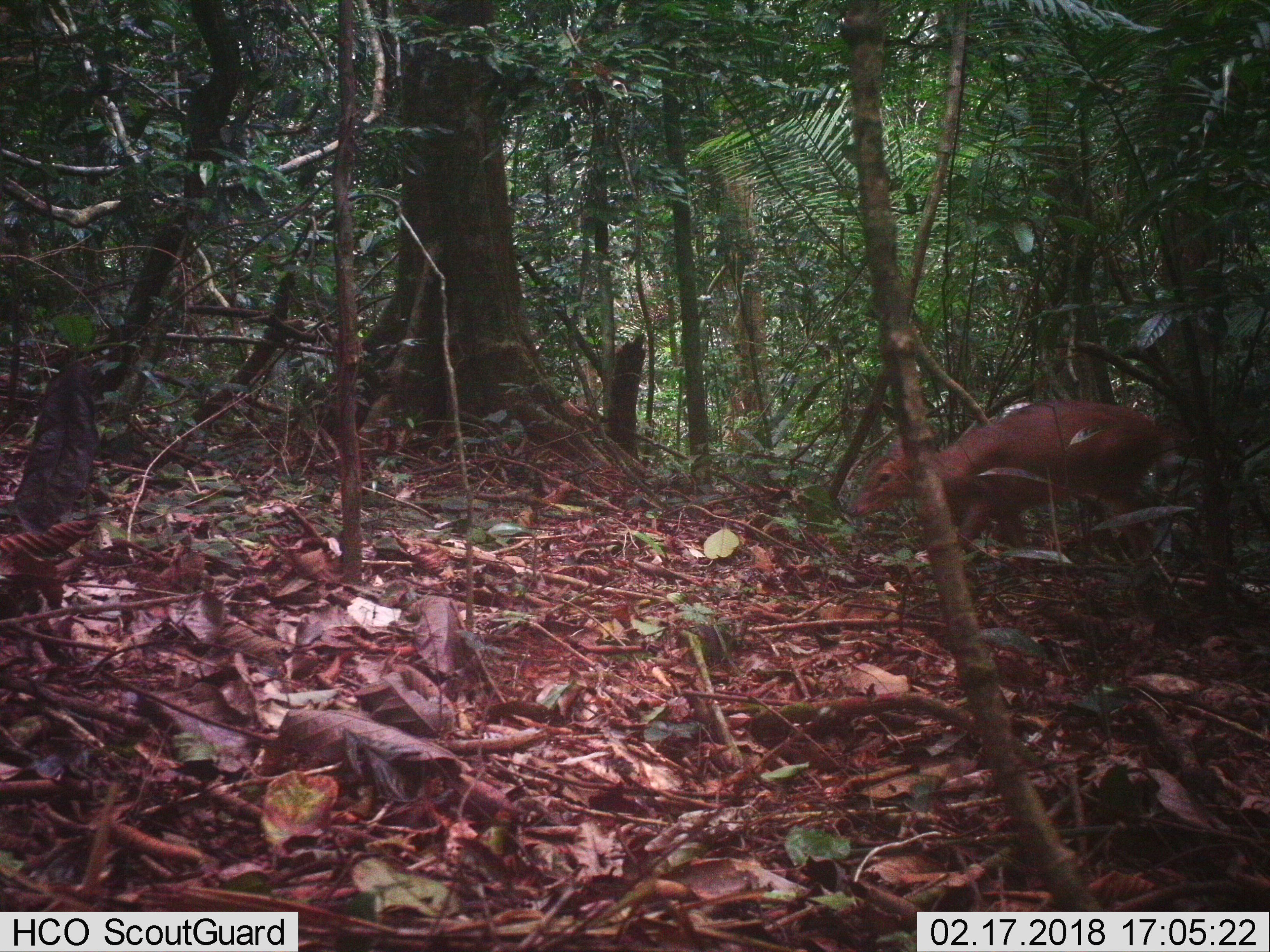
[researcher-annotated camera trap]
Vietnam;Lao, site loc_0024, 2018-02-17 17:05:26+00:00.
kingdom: Animalia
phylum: Chordata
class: Mammalia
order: Artiodactyla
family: Cervidae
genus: Muntiacus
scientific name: Muntiacus vuquangensis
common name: large-antlered muntjac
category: large antlered muntjac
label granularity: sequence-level